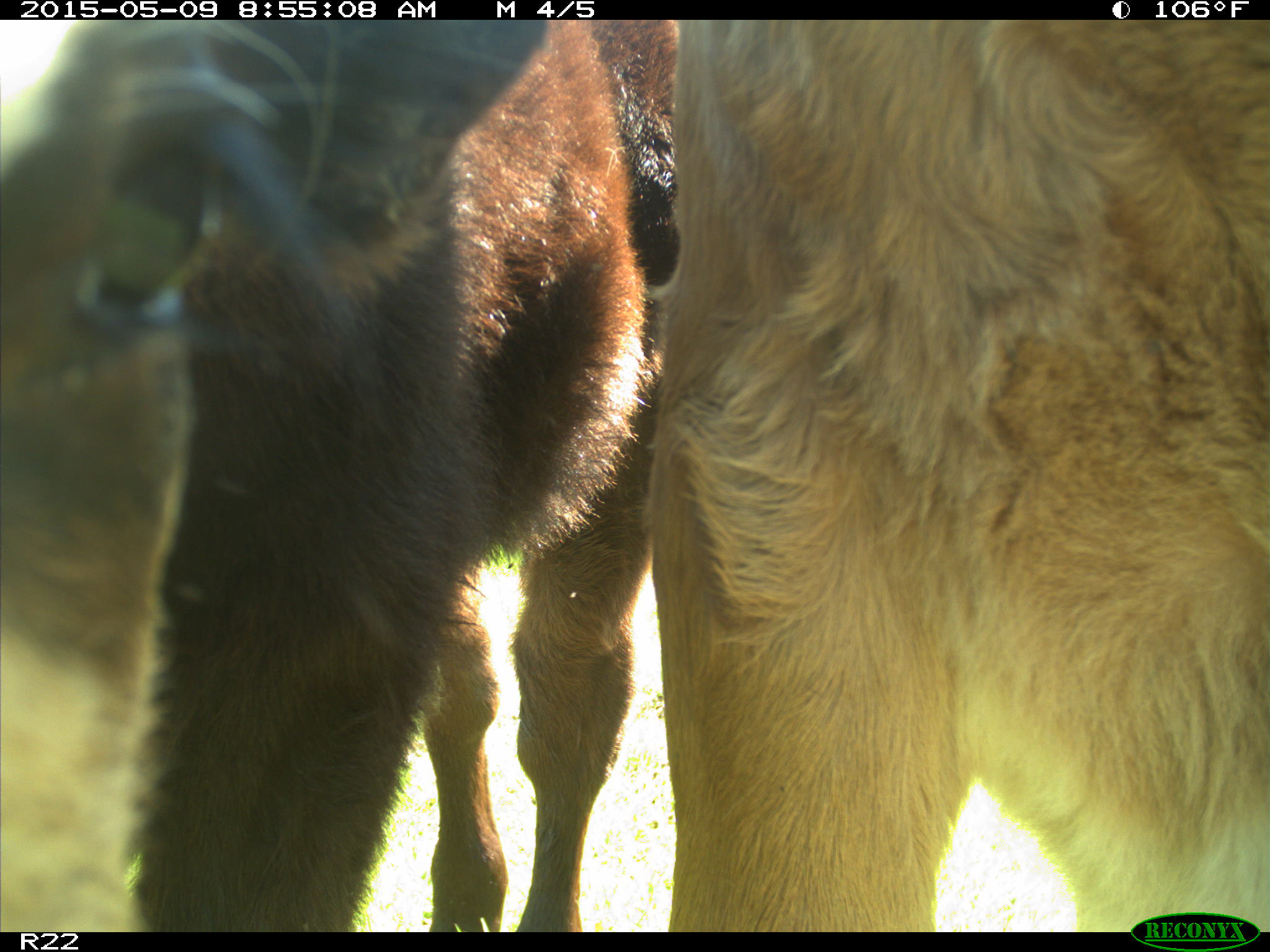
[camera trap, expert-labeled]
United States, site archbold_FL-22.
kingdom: Animalia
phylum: Chordata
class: Mammalia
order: Artiodactyla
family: Bovidae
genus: Bos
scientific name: Bos taurus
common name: domestic cow